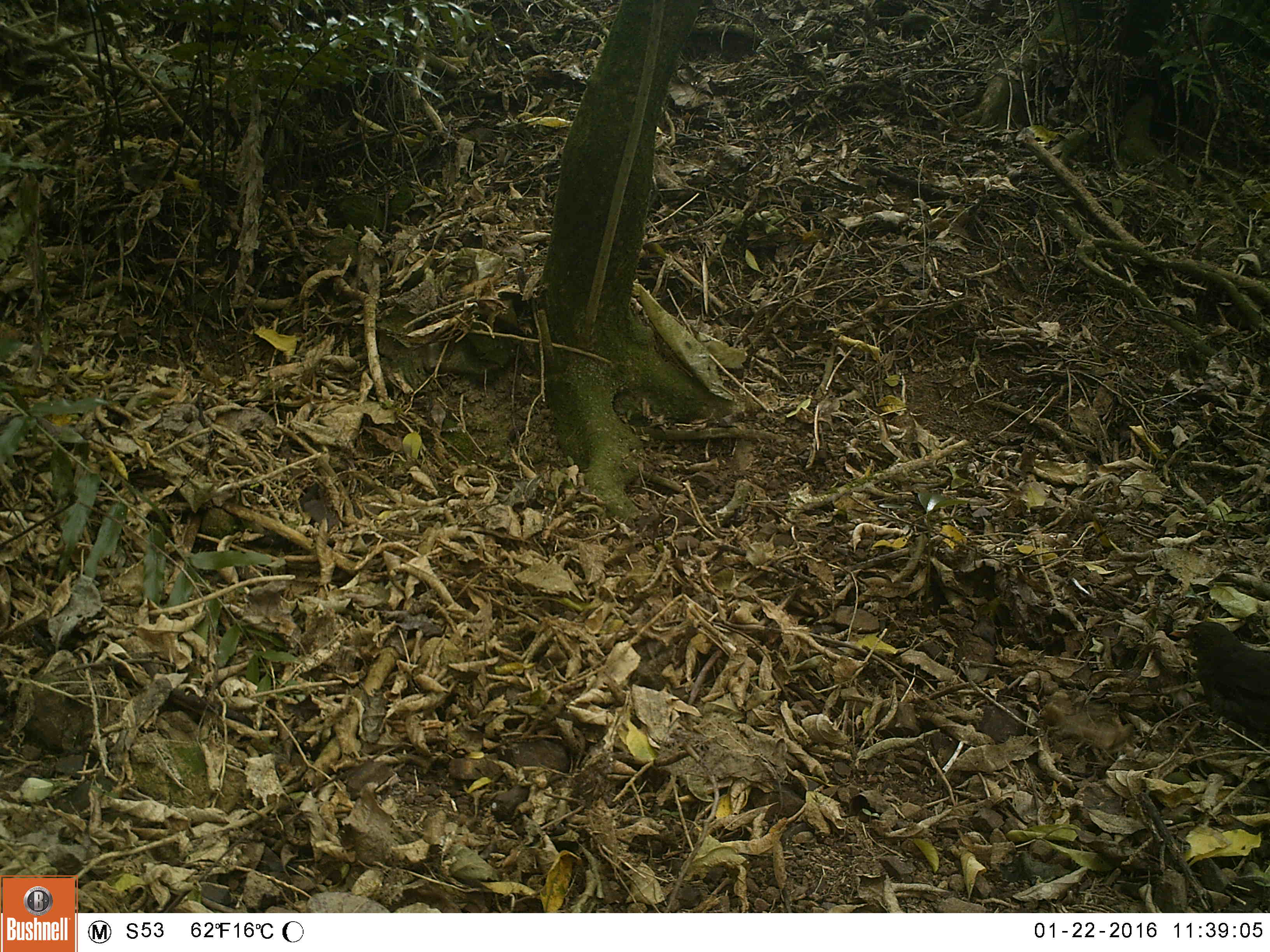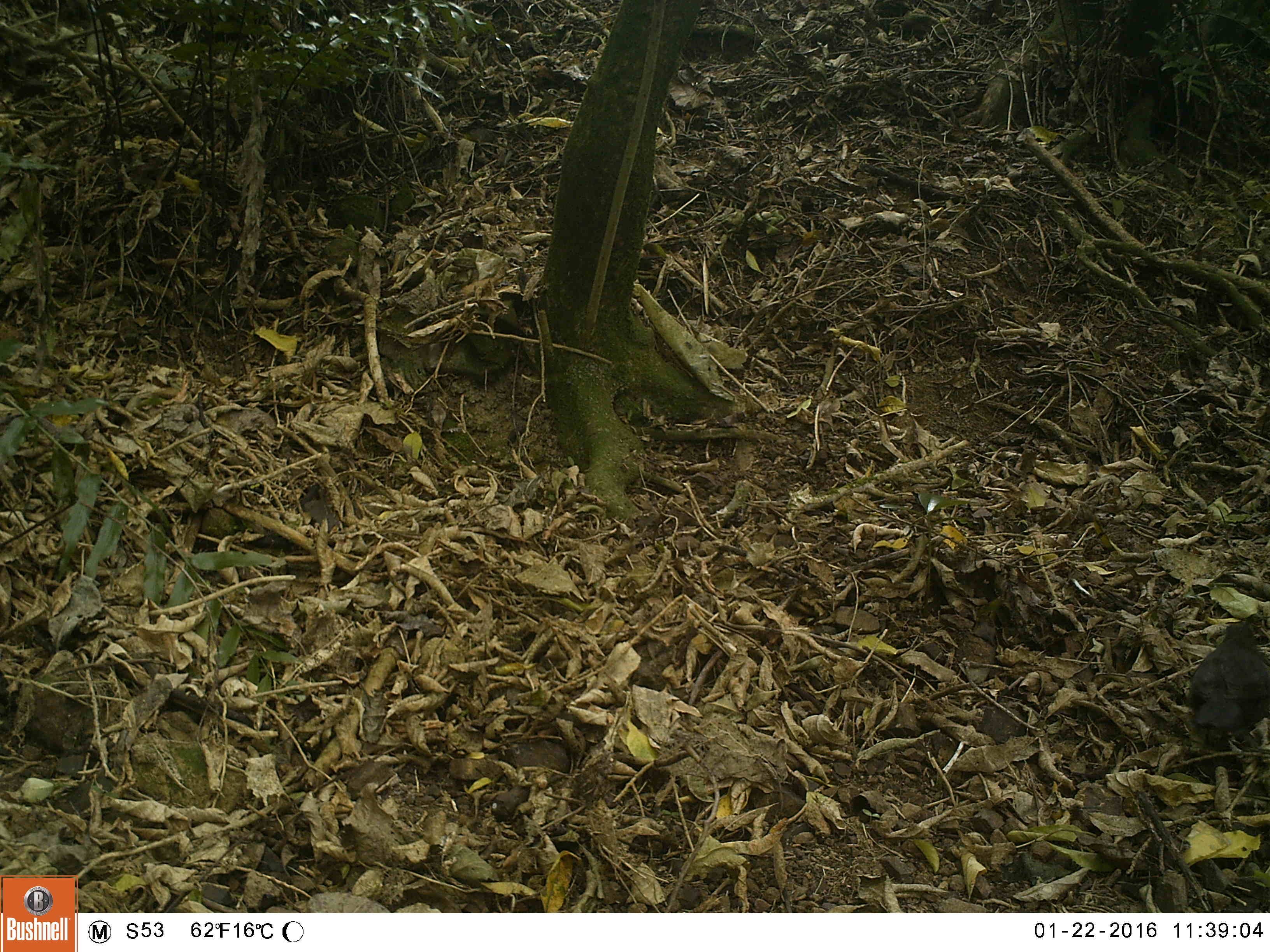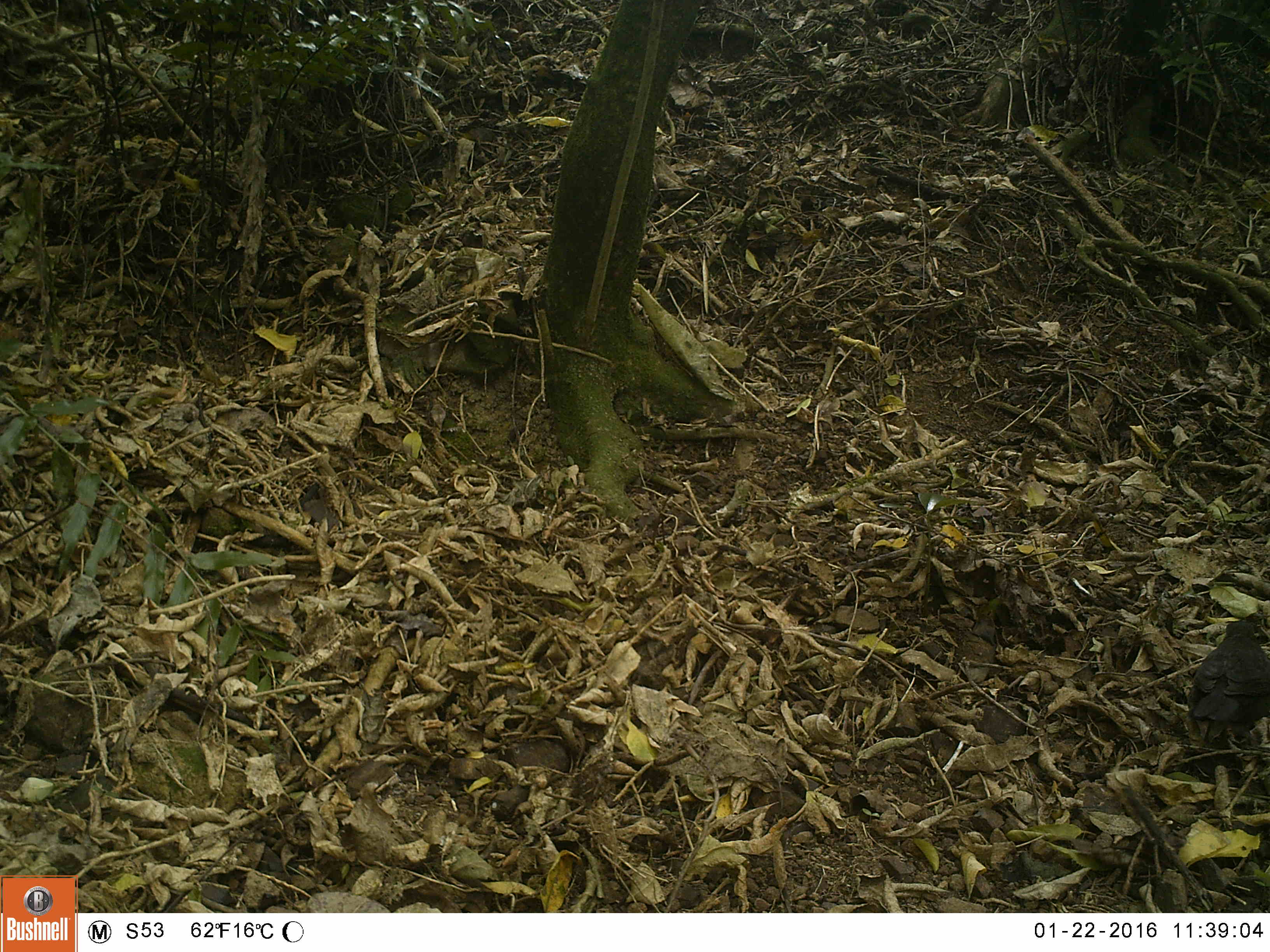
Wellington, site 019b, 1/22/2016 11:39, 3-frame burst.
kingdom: Animalia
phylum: Chordata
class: Aves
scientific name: Aves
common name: bird